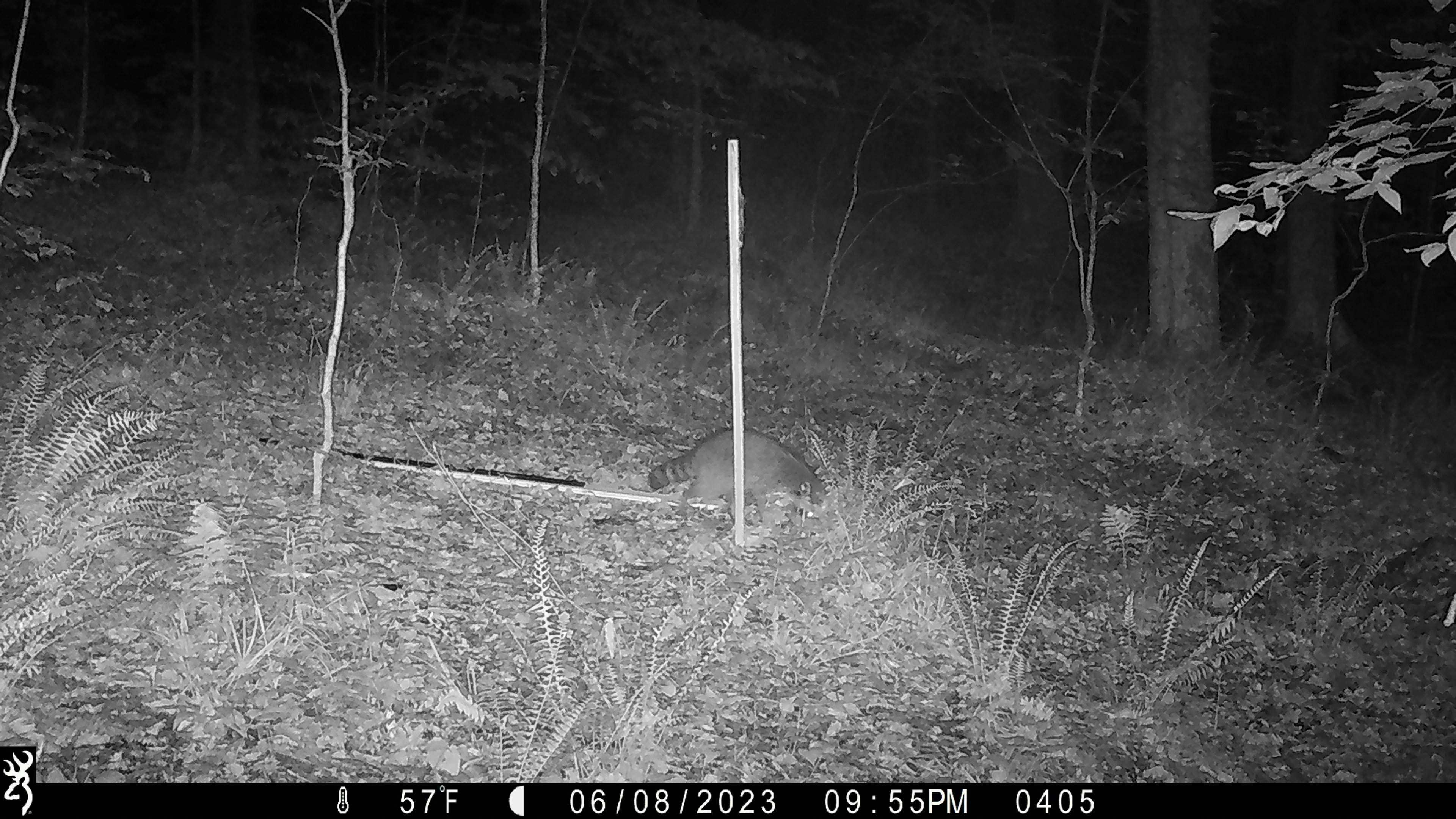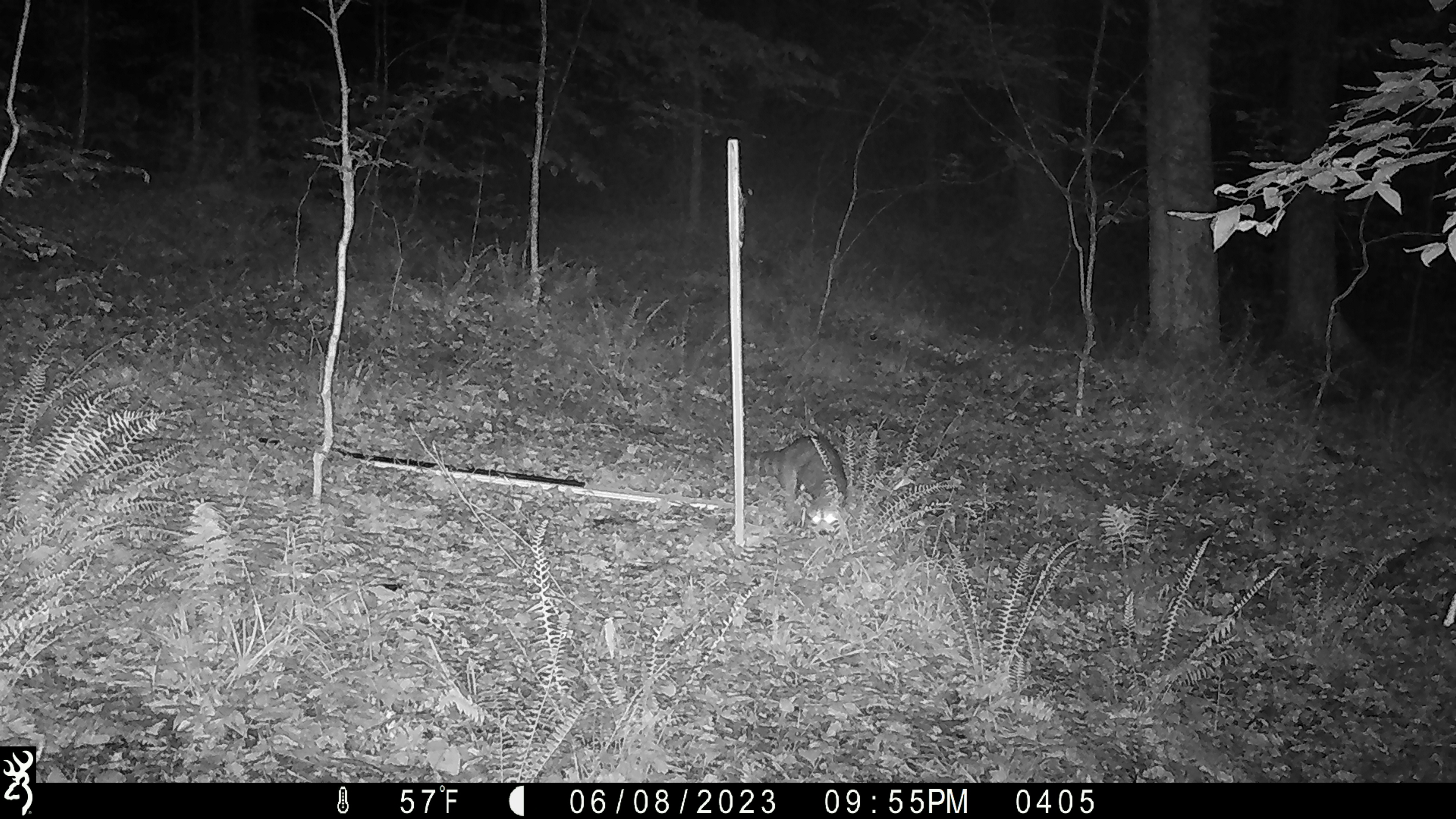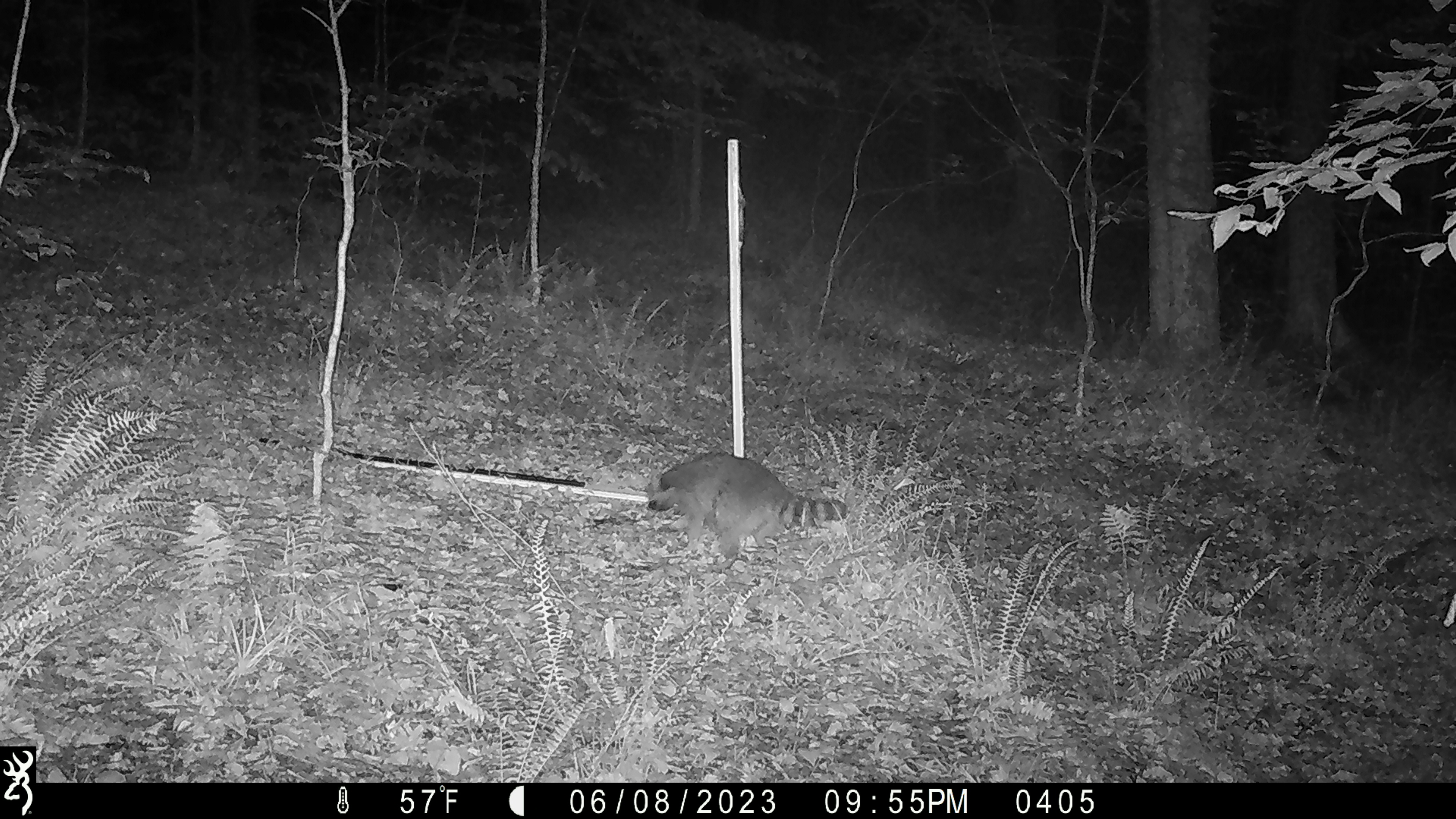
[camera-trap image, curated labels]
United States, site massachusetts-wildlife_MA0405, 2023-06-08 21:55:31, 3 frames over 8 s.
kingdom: Animalia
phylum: Chordata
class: Mammalia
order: Carnivora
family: Procyonidae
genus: Procyon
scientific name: Procyon lotor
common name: raccoon